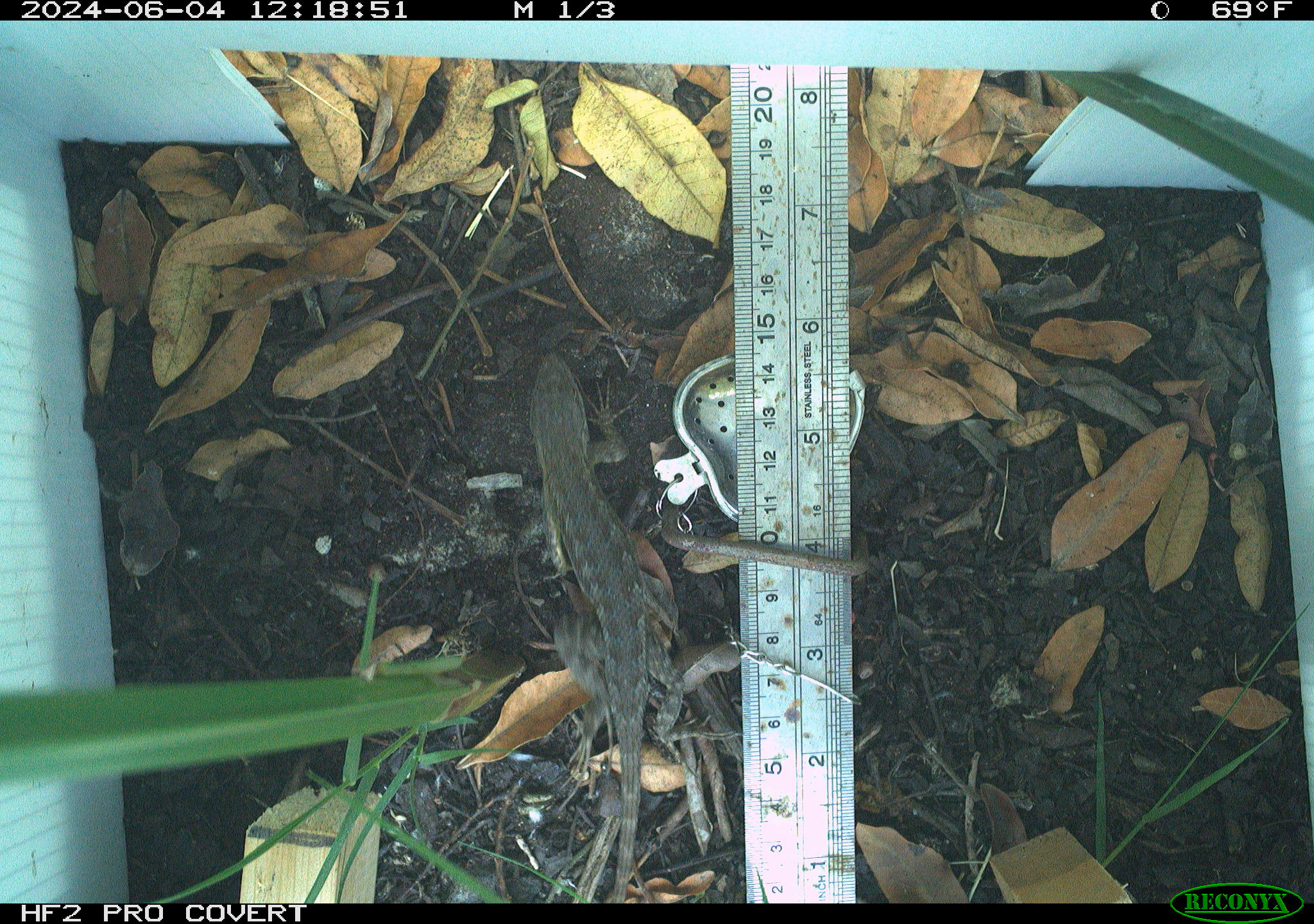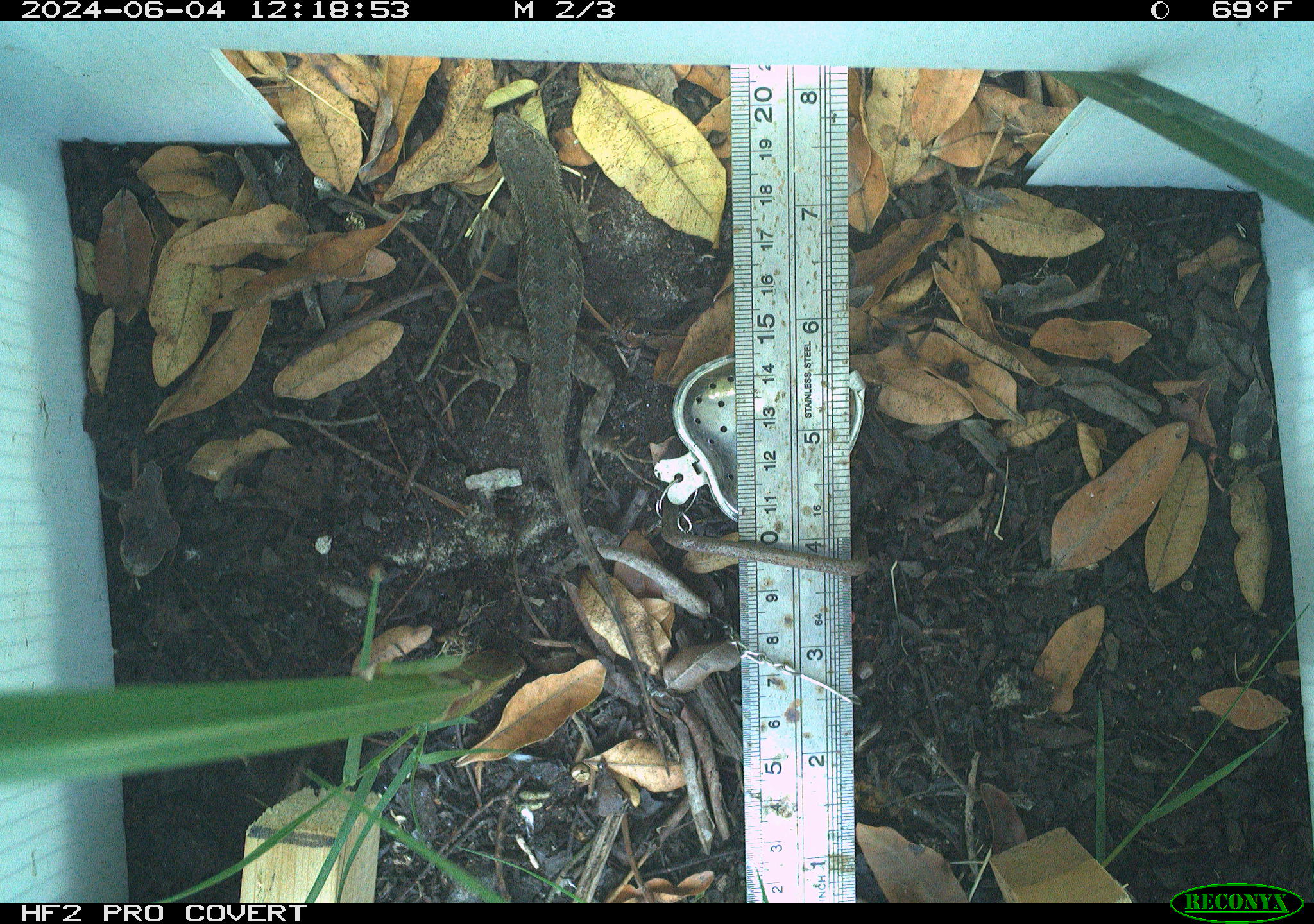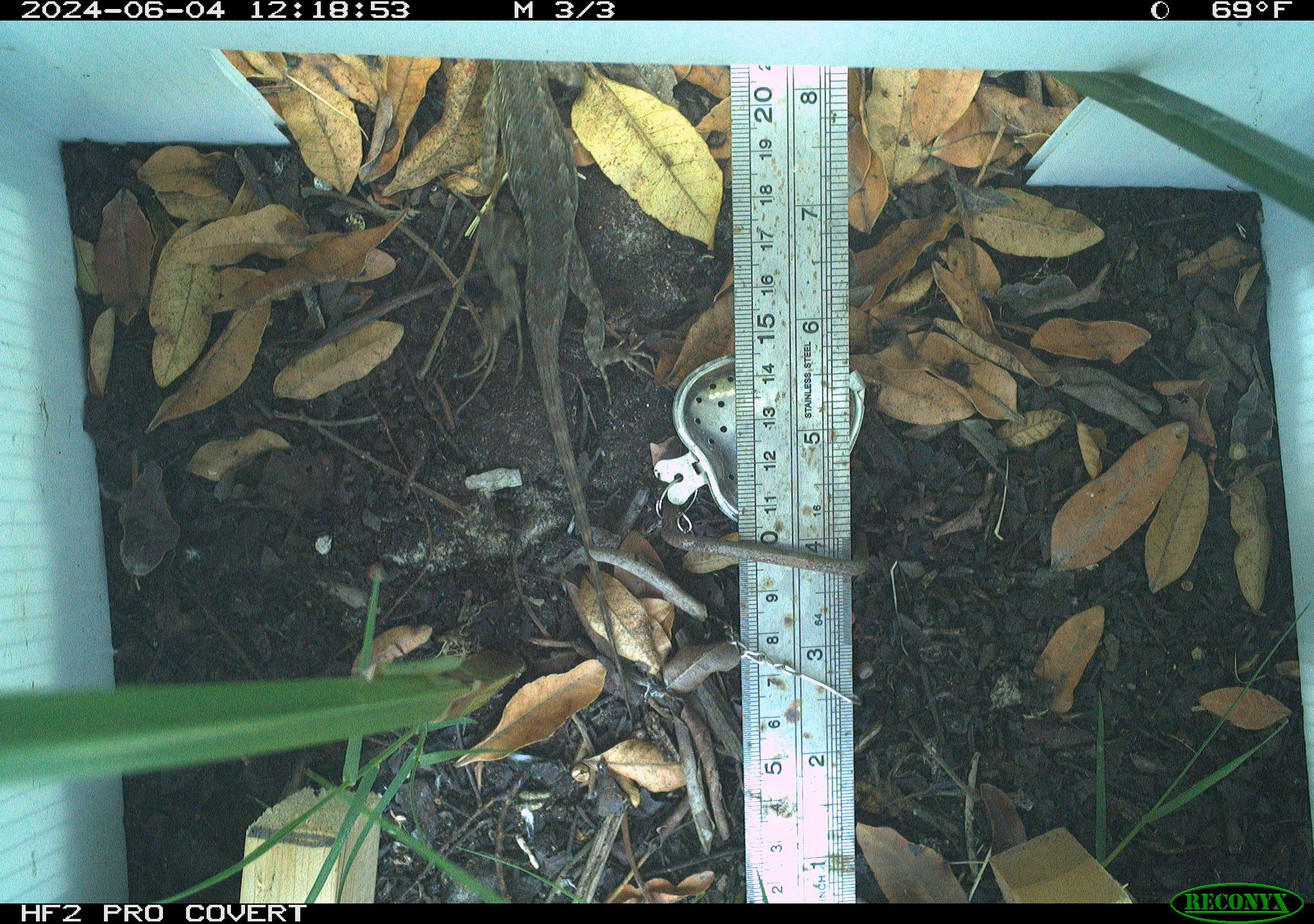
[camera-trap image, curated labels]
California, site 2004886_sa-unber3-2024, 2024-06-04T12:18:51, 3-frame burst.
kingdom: Animalia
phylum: Chordata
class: Reptilia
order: Squamata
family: Phrynosomatidae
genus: Sceloporus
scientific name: Sceloporus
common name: spiny lizards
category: sceloporus species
Sceloporus species (spiny lizards) (Sceloporus).